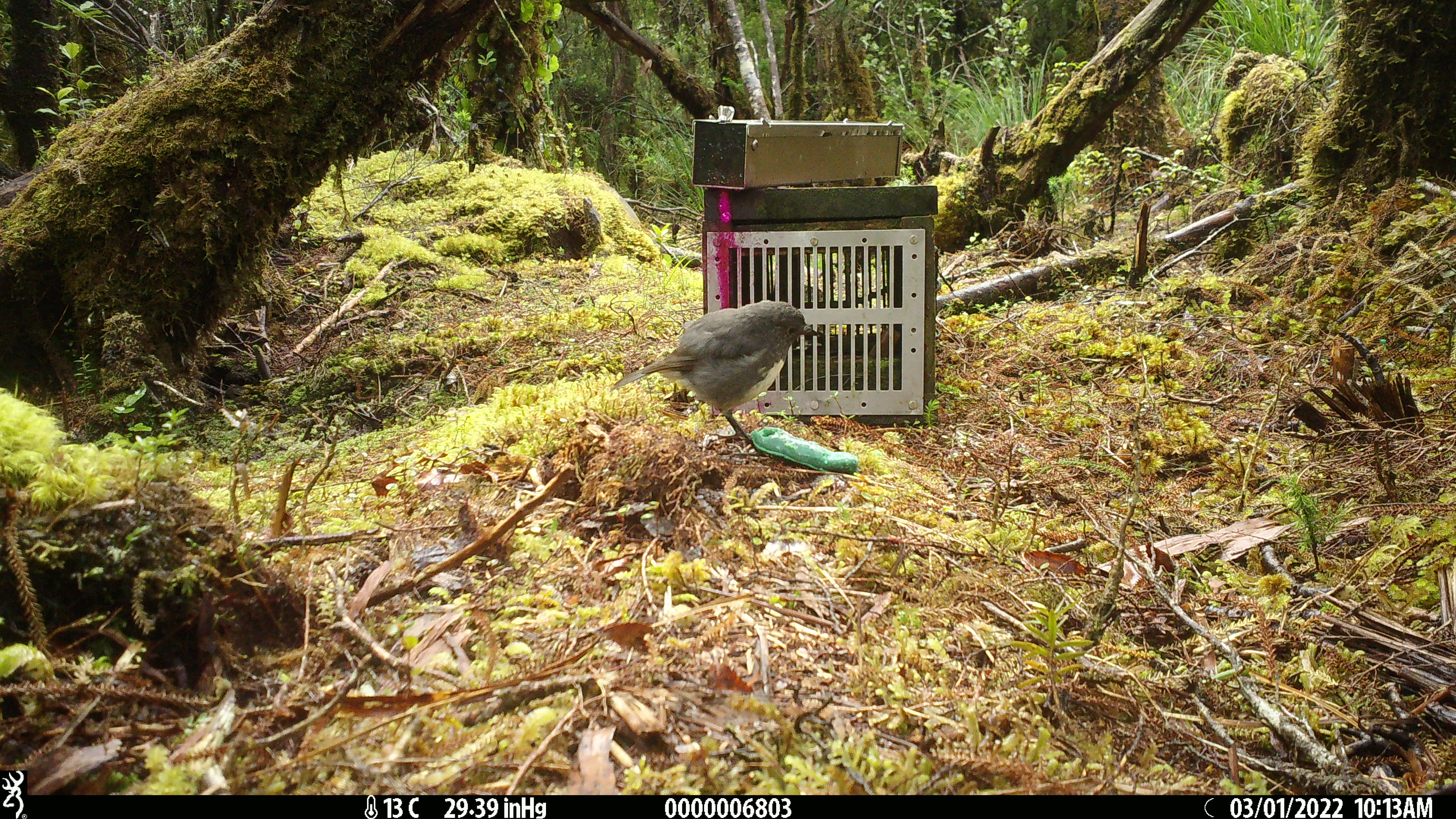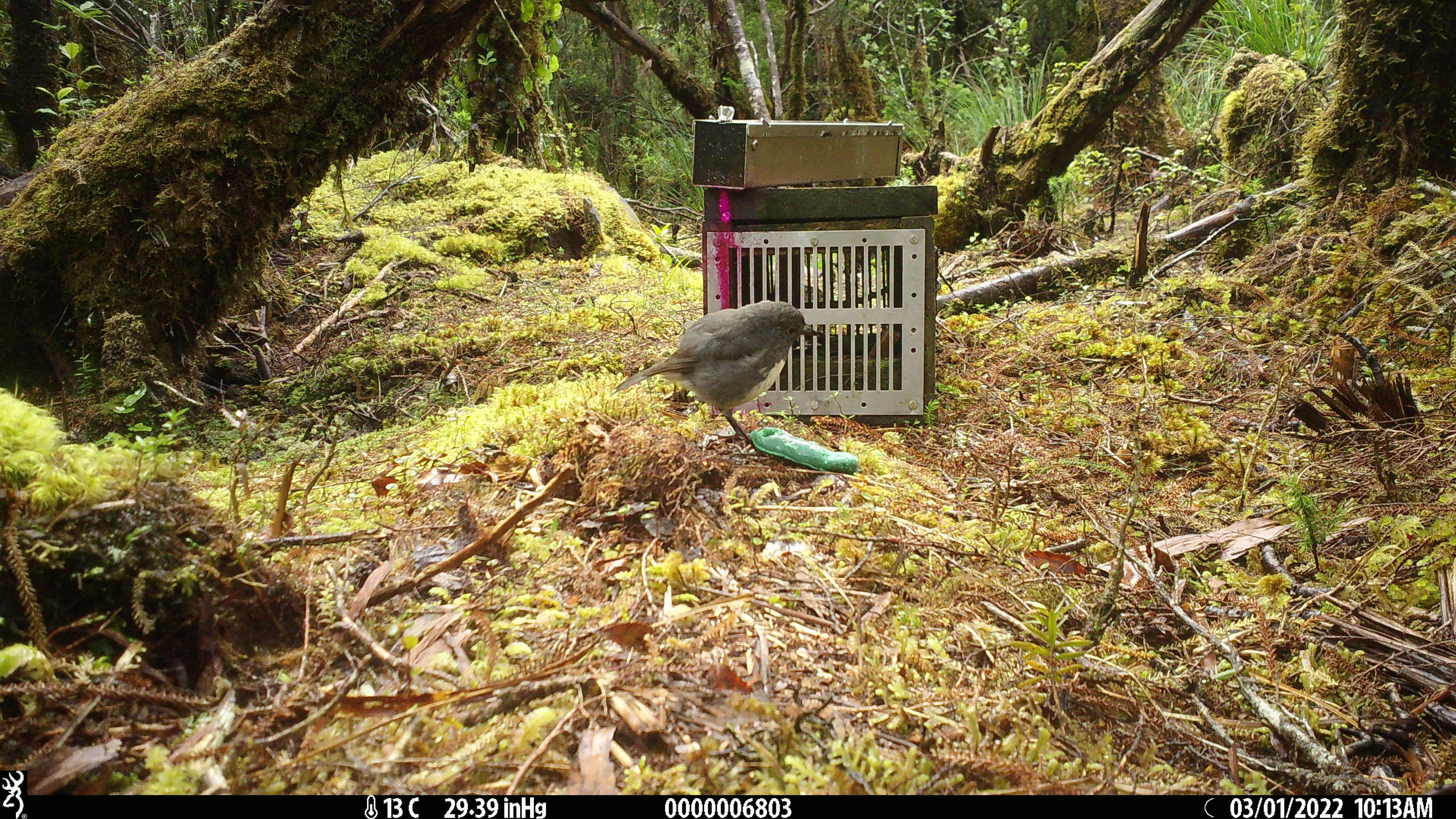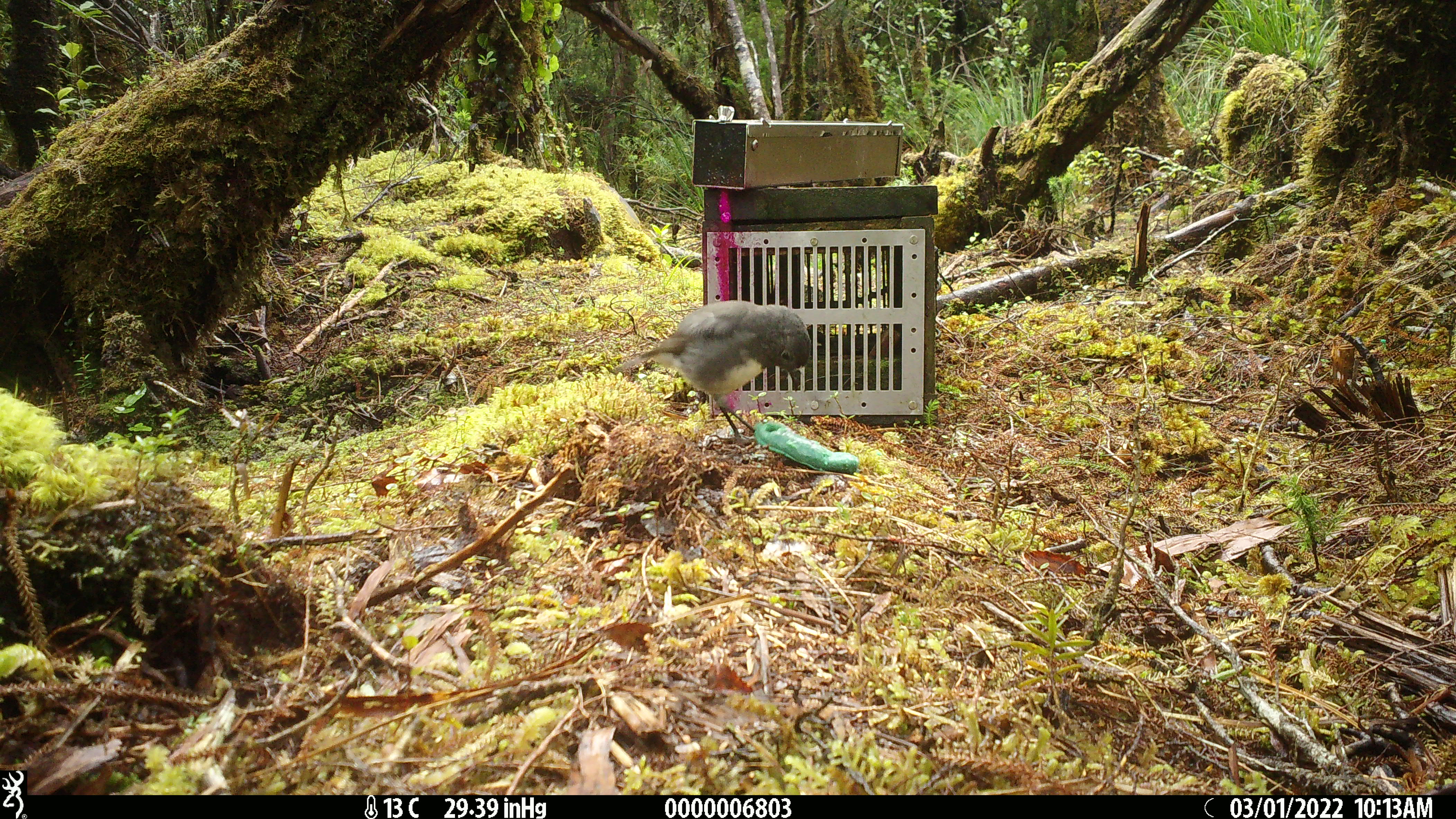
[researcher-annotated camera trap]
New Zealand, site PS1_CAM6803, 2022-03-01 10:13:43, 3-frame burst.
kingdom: Animalia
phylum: Chordata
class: Aves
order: Passeriformes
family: Petroicidae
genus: Petroica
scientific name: Petroica australis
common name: new zealand robin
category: robin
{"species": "robin (new zealand robin) (Petroica australis)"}